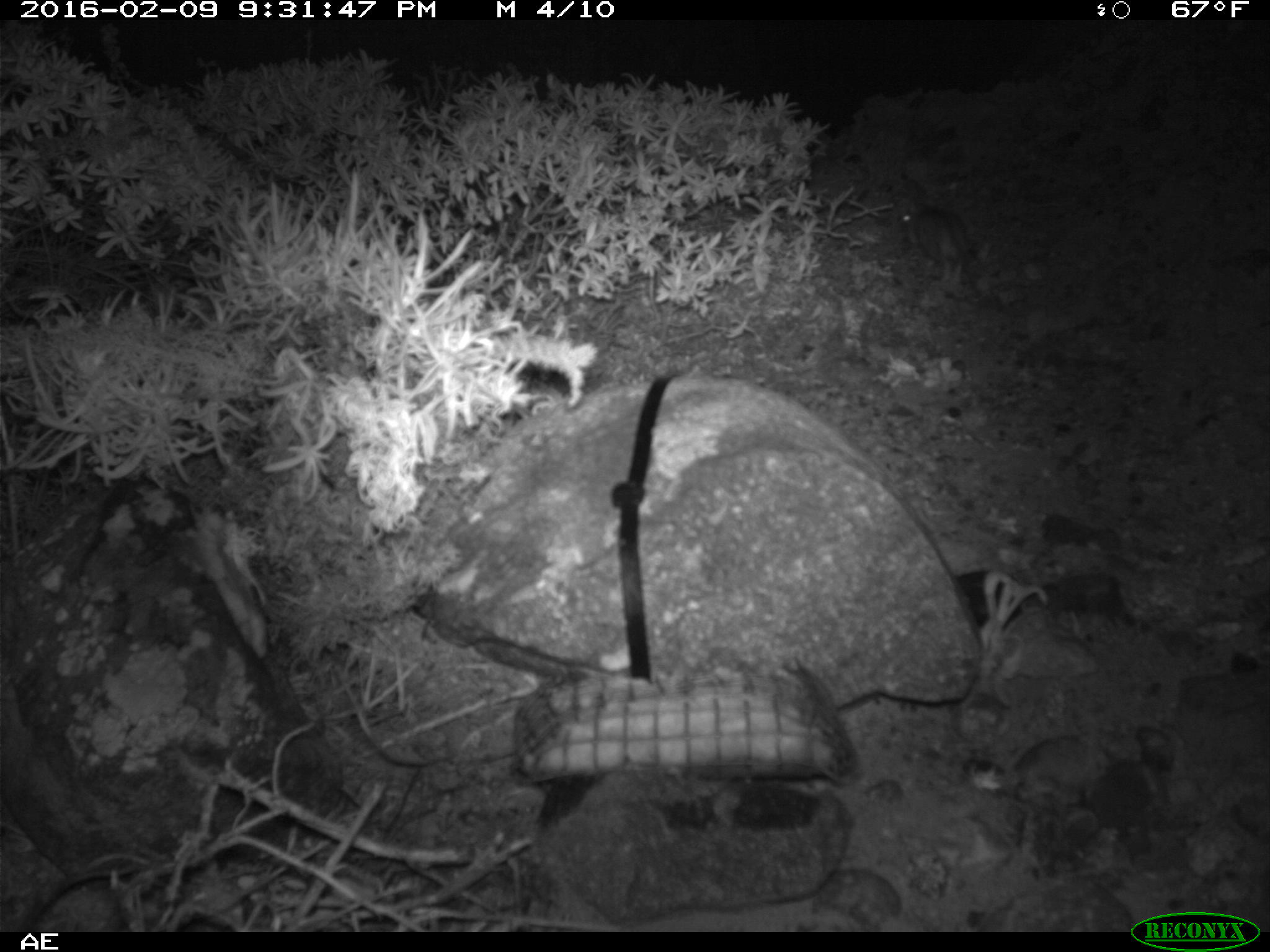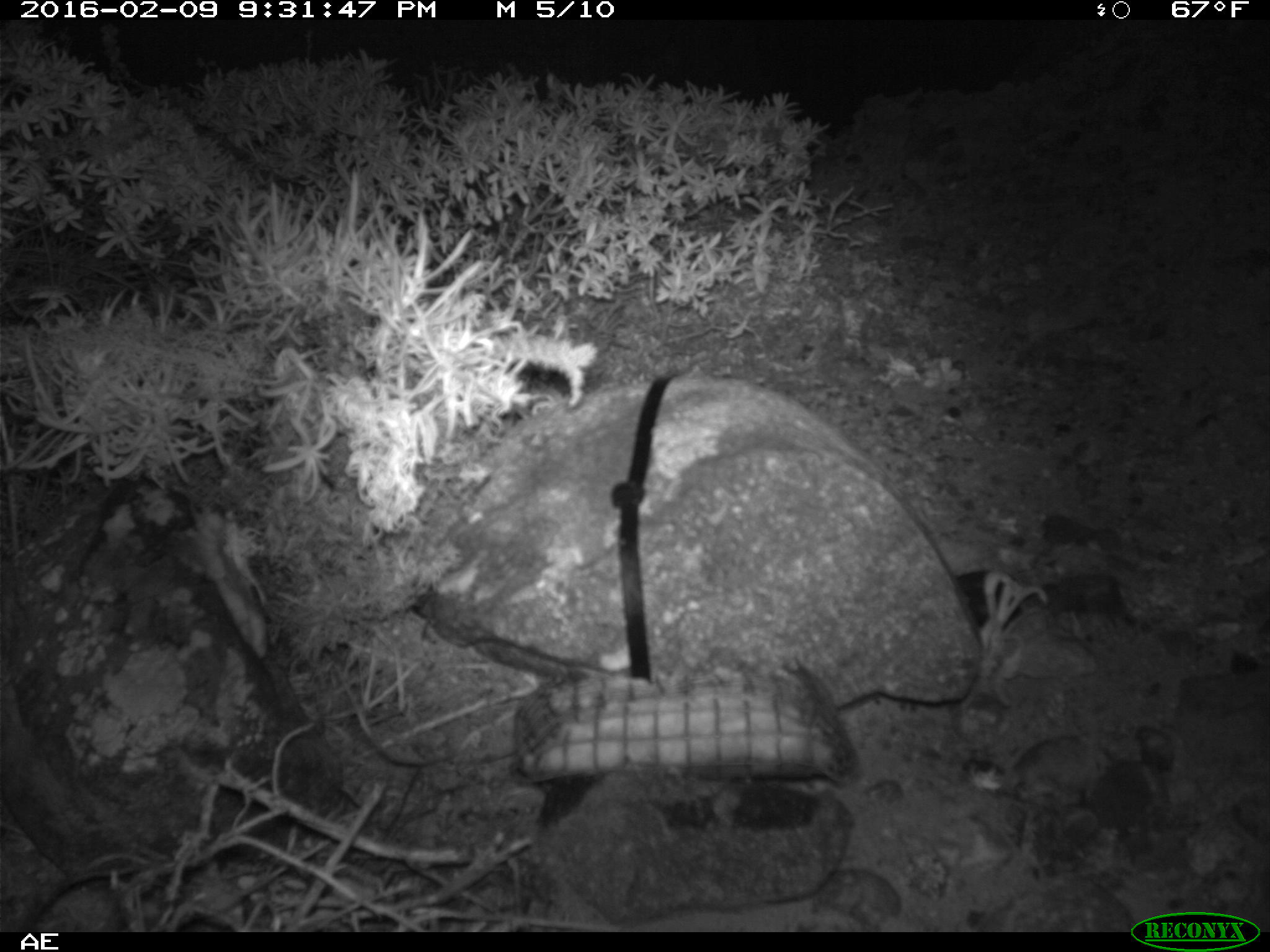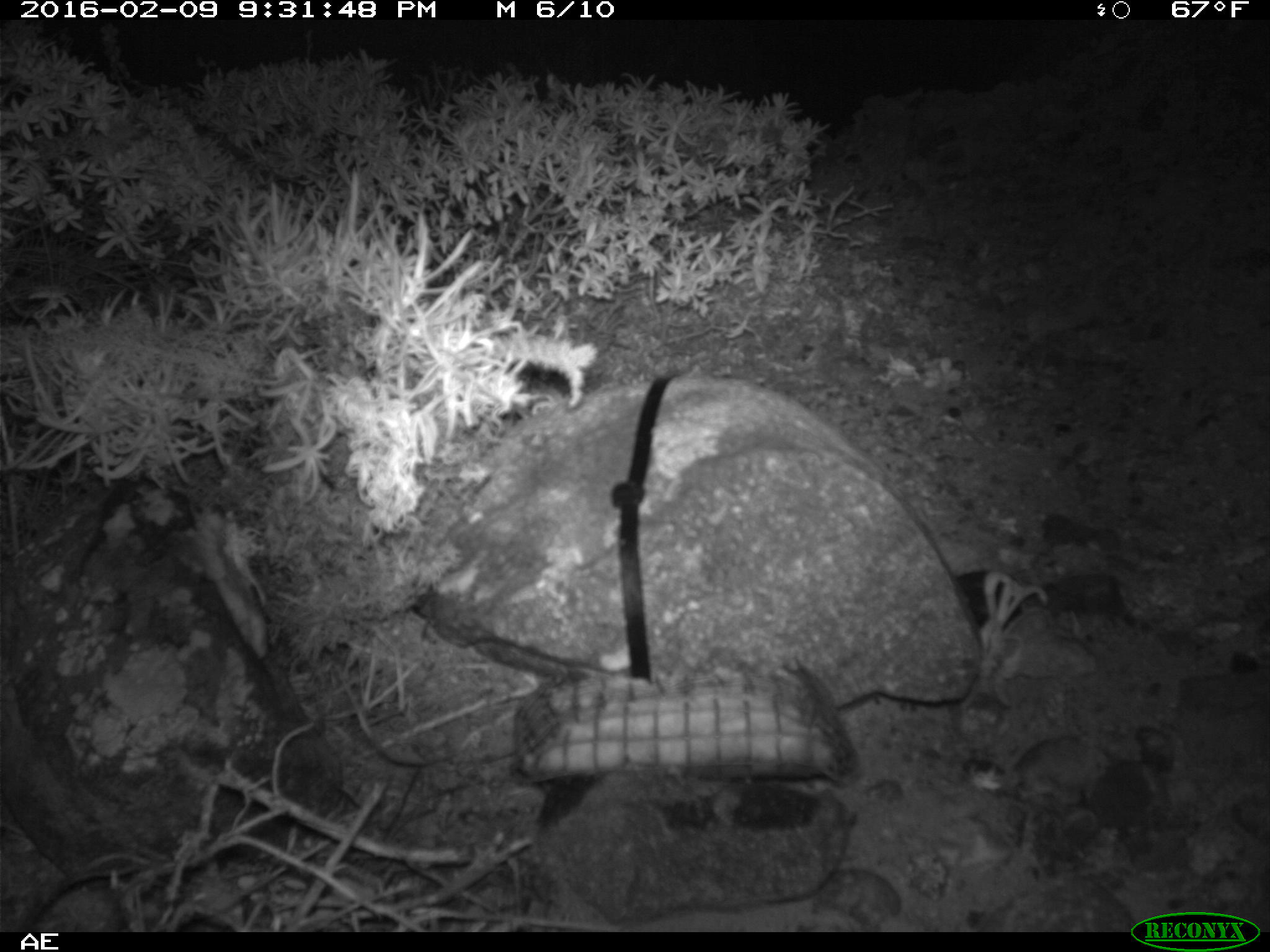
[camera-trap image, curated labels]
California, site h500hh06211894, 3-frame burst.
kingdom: Animalia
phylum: Chordata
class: Mammalia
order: Rodentia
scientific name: Rodentia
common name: rodent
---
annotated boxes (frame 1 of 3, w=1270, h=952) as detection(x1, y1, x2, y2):
rodent: detection(900, 196, 1005, 312)